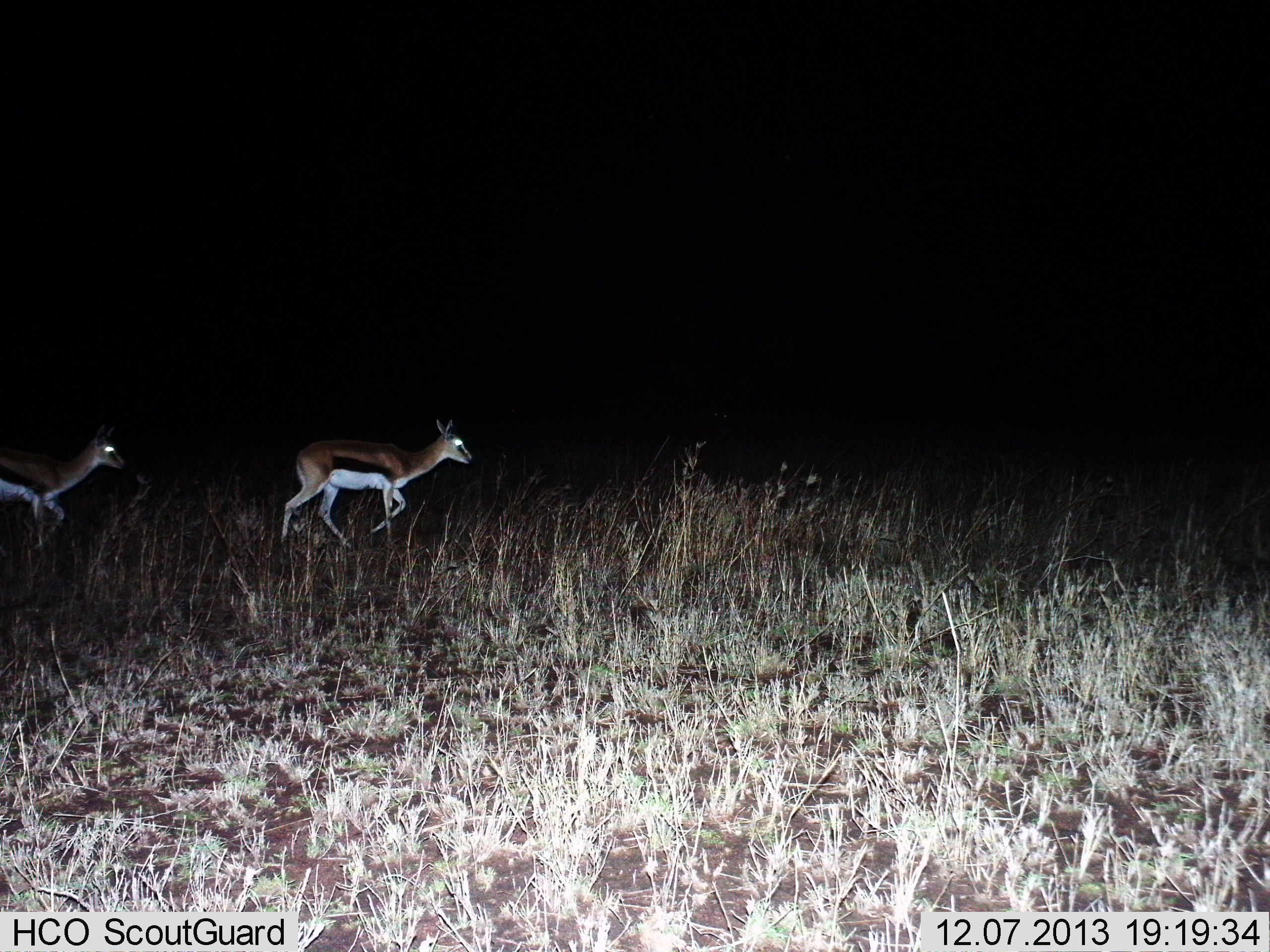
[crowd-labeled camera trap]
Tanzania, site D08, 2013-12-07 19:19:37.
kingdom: Animalia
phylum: Chordata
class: Mammalia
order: Artiodactyla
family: Bovidae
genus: Eudorcas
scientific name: Eudorcas thomsonii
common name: thomson's gazelle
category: gazellethomsons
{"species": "gazellethomsons (thomson's gazelle) (Eudorcas thomsonii)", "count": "2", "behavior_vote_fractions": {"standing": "0%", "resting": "0%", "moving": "100%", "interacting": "0%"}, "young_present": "0%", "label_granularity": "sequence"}